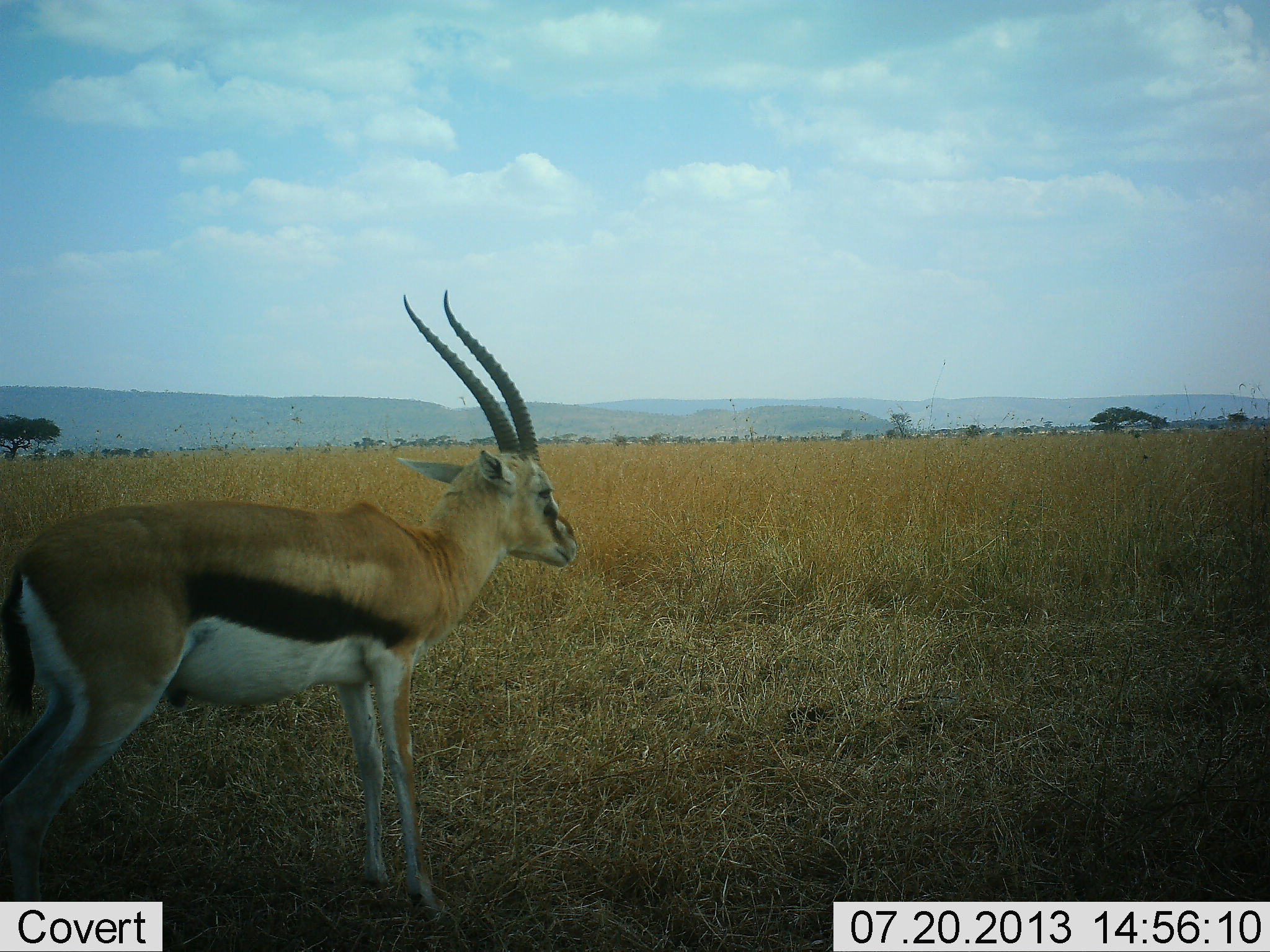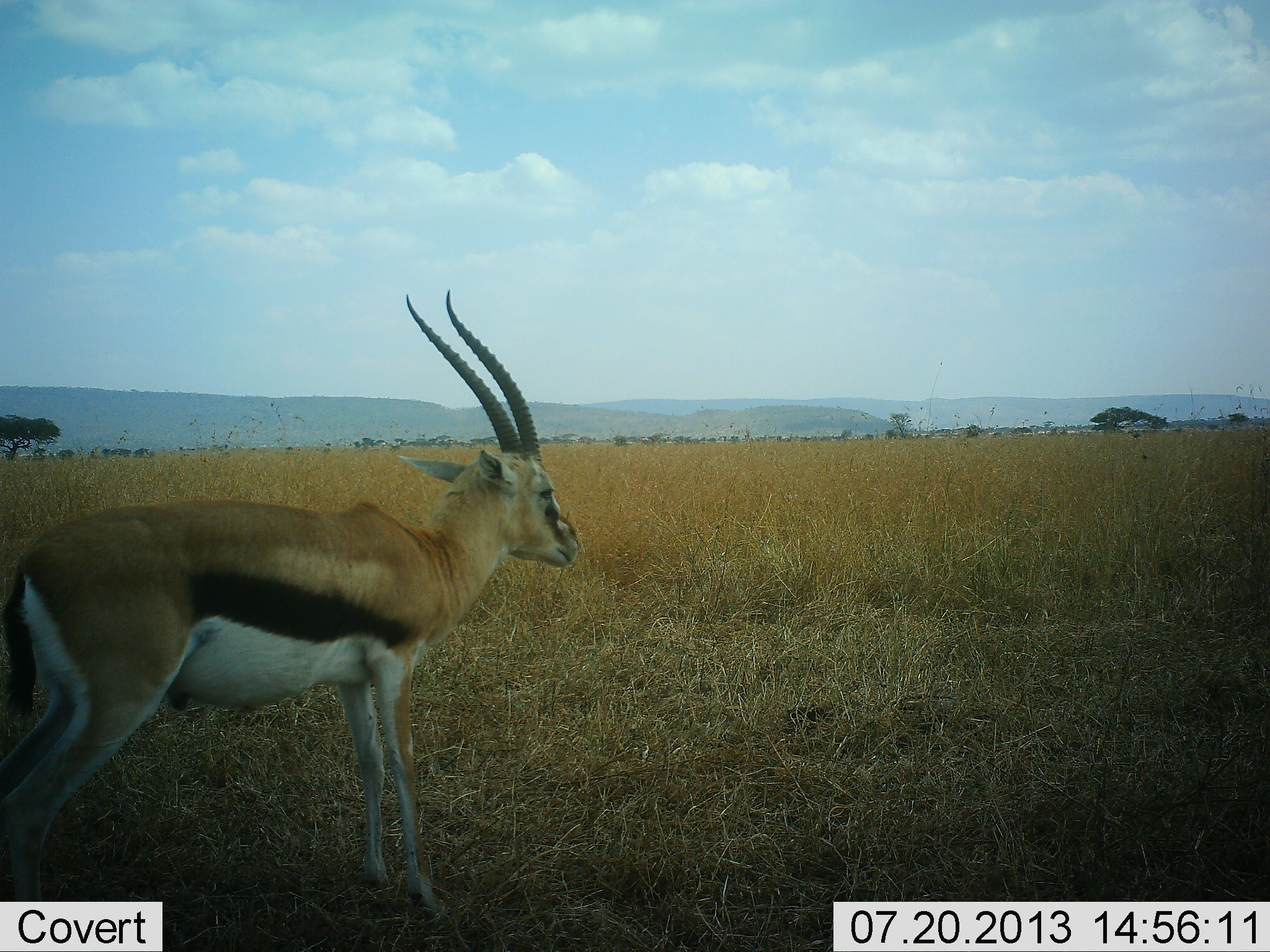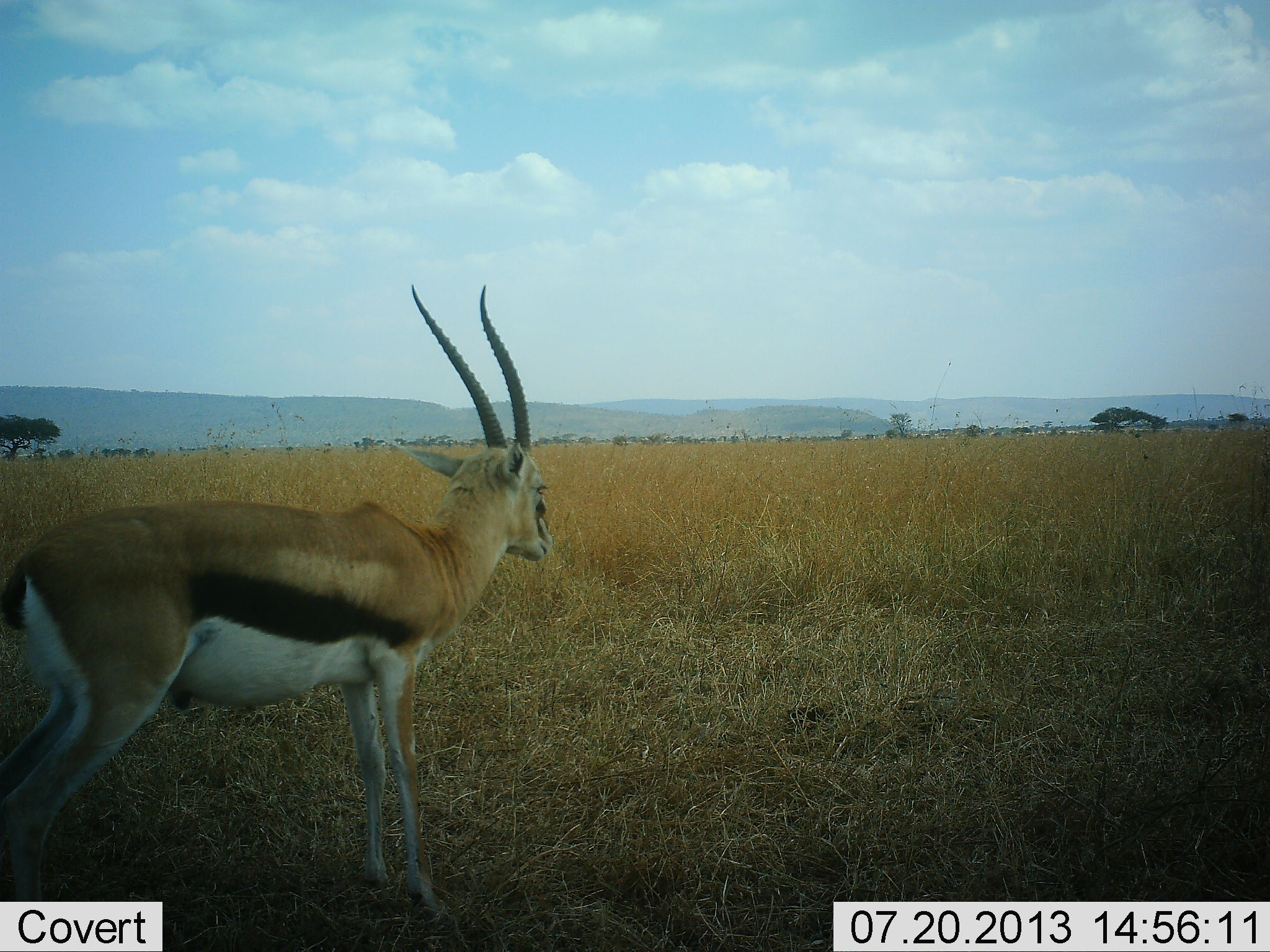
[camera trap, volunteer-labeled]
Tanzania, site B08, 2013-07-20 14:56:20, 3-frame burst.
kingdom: Animalia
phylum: Chordata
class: Mammalia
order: Artiodactyla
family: Bovidae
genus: Eudorcas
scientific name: Eudorcas thomsonii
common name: thomson's gazelle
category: gazellethomsons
Gazellethomsons (thomson's gazelle) (Eudorcas thomsonii), count 1. Behavior (volunteer vote fractions): standing 100%, resting 0%, moving 6%, interacting 0%. Young present (vote fraction): 0%. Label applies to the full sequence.